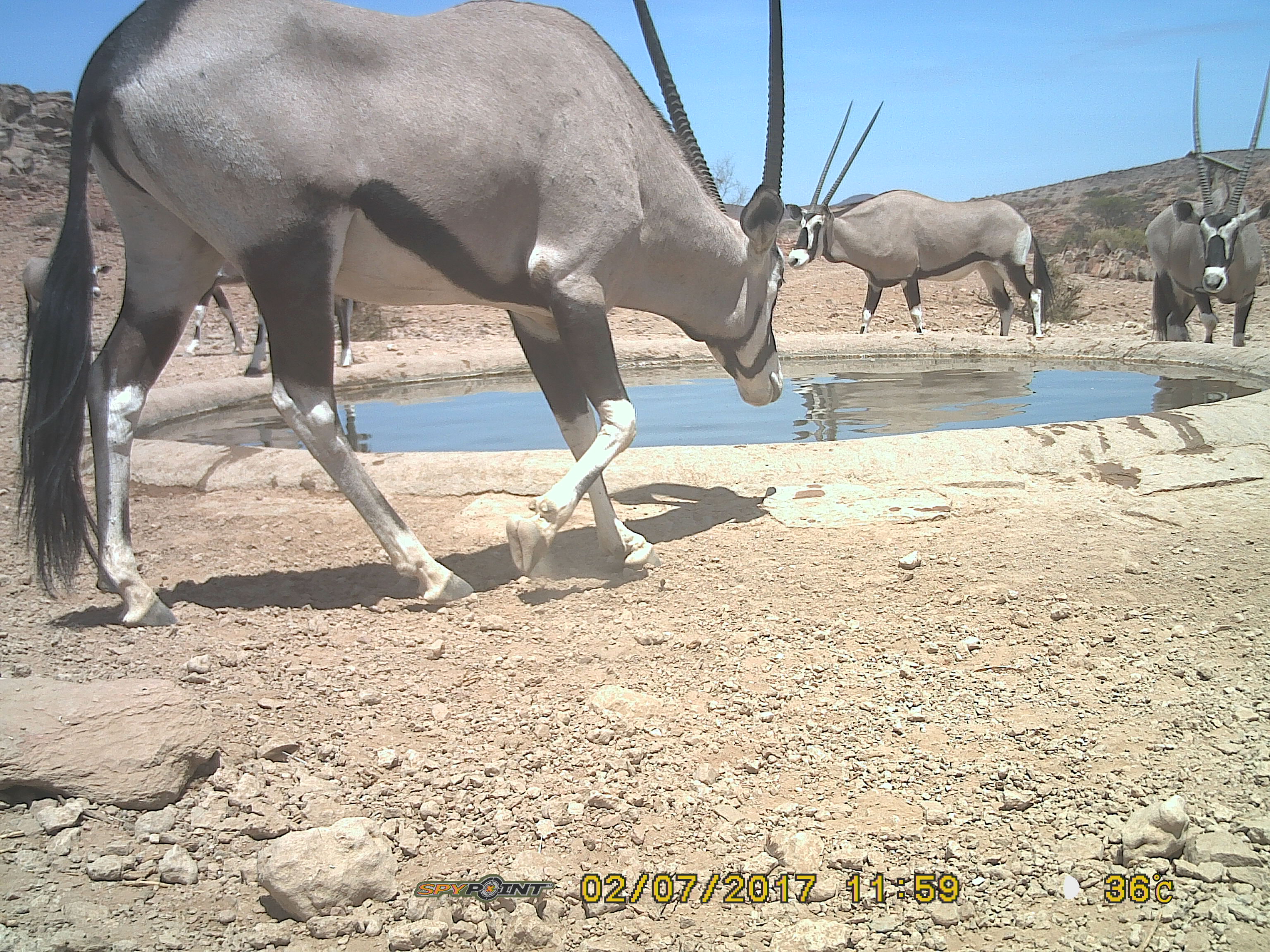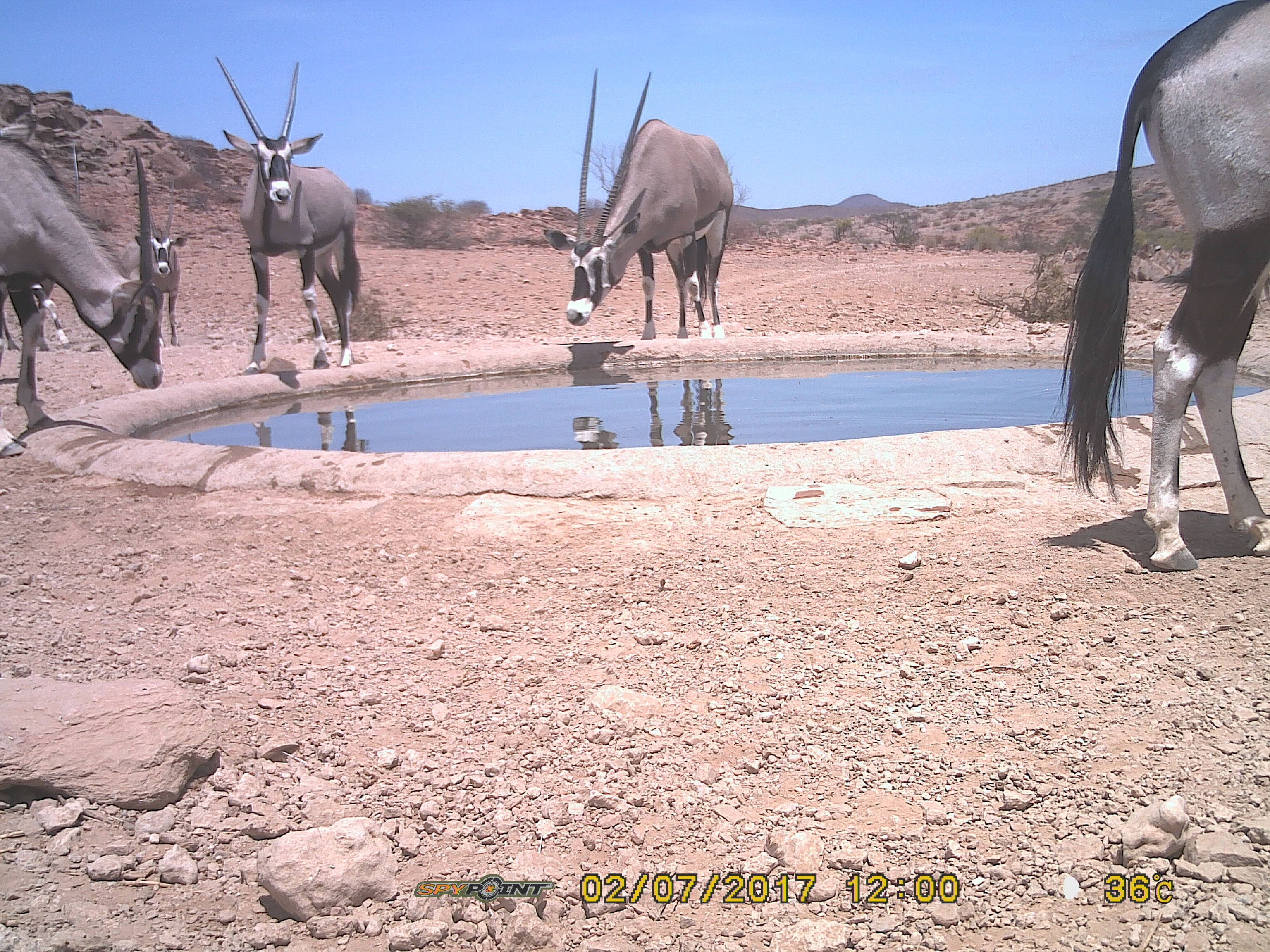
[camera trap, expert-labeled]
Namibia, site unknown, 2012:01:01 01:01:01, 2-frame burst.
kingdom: Animalia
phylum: Chordata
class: Mammalia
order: Artiodactyla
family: Bovidae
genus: Oryx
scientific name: Oryx gazella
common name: gemsbok